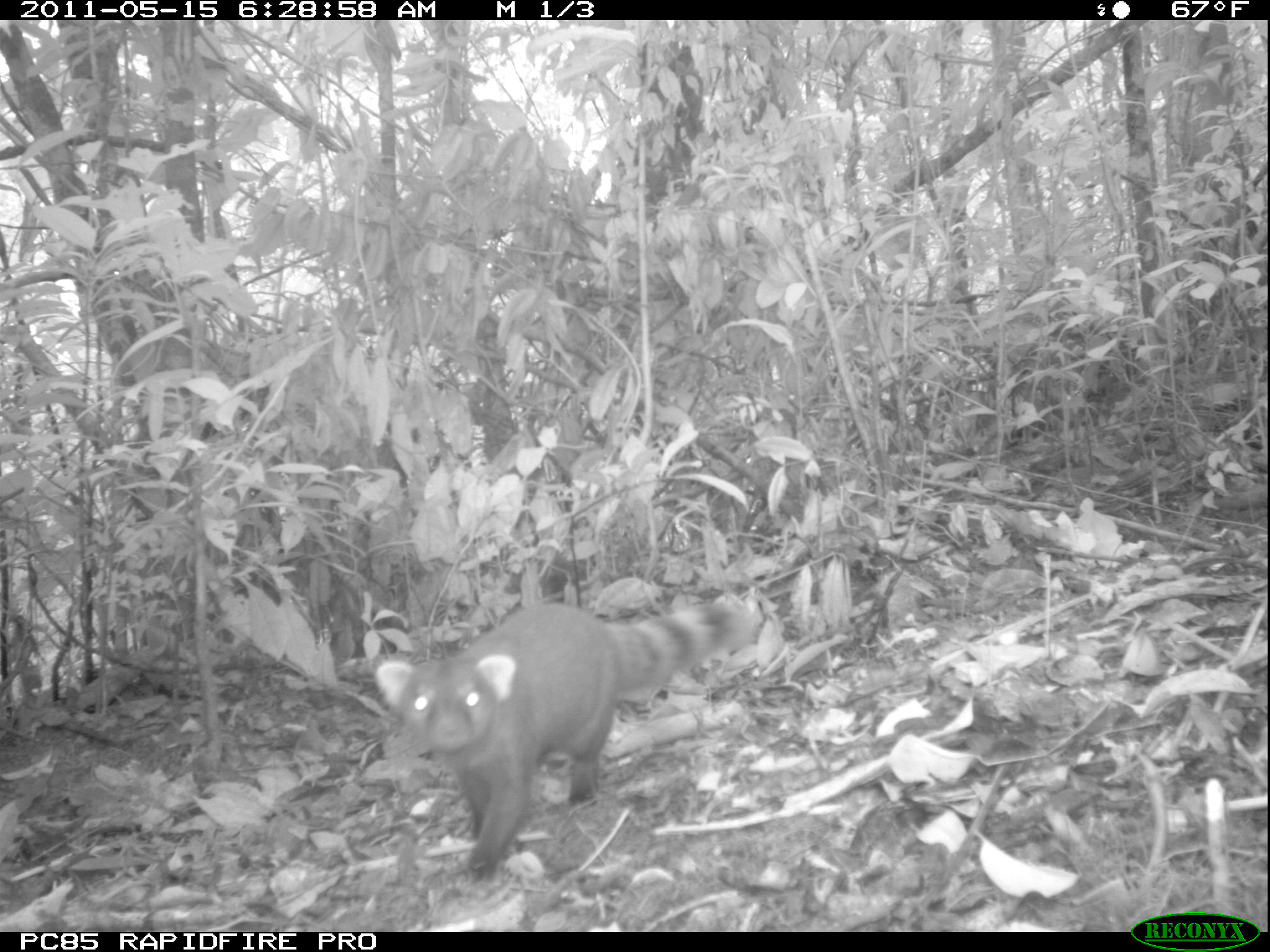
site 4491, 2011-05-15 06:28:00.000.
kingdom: Animalia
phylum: Chordata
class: Mammalia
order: Carnivora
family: Eupleridae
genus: Galidia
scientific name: Galidia elegans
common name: ring-tailed vontsira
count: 1